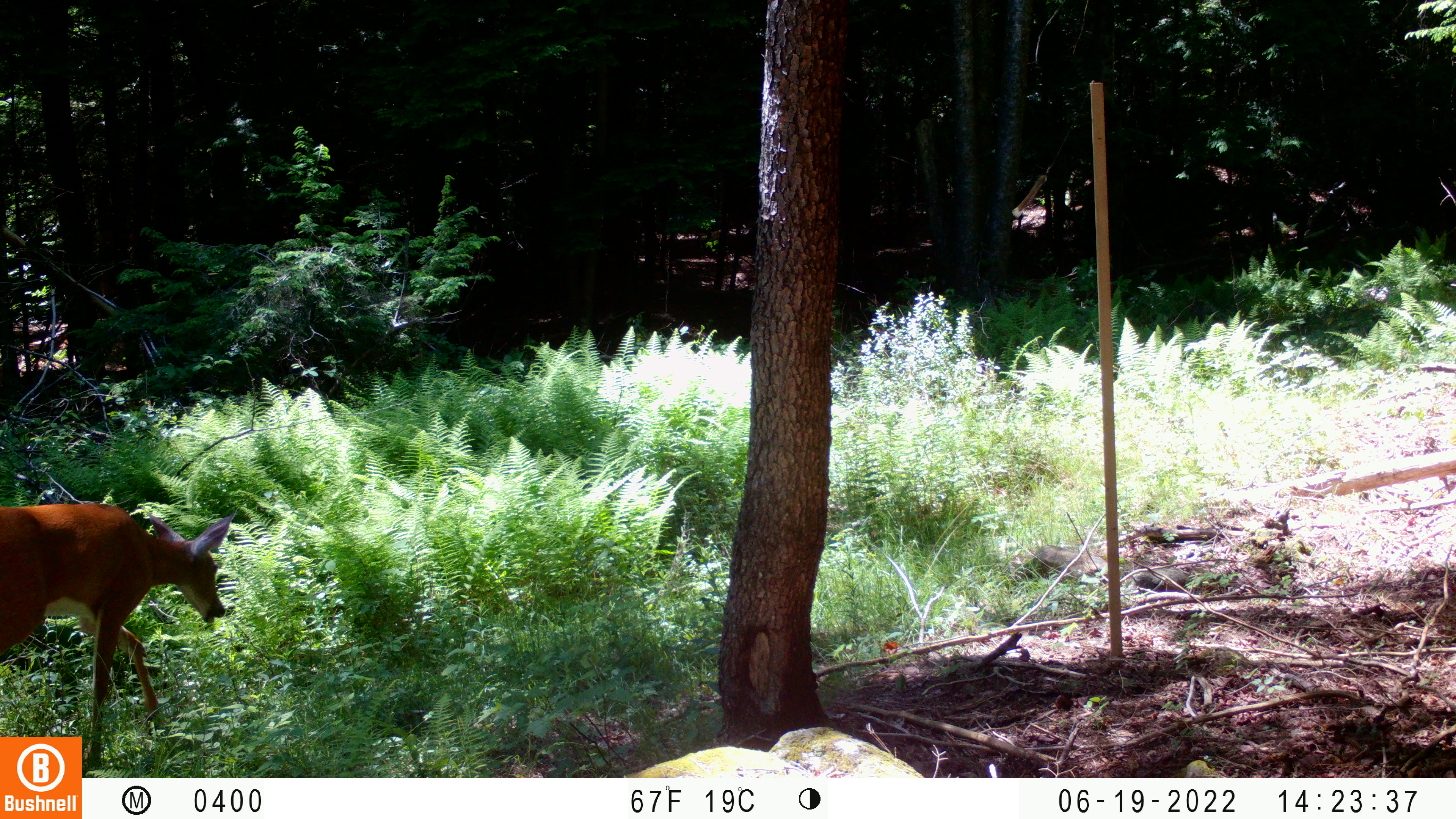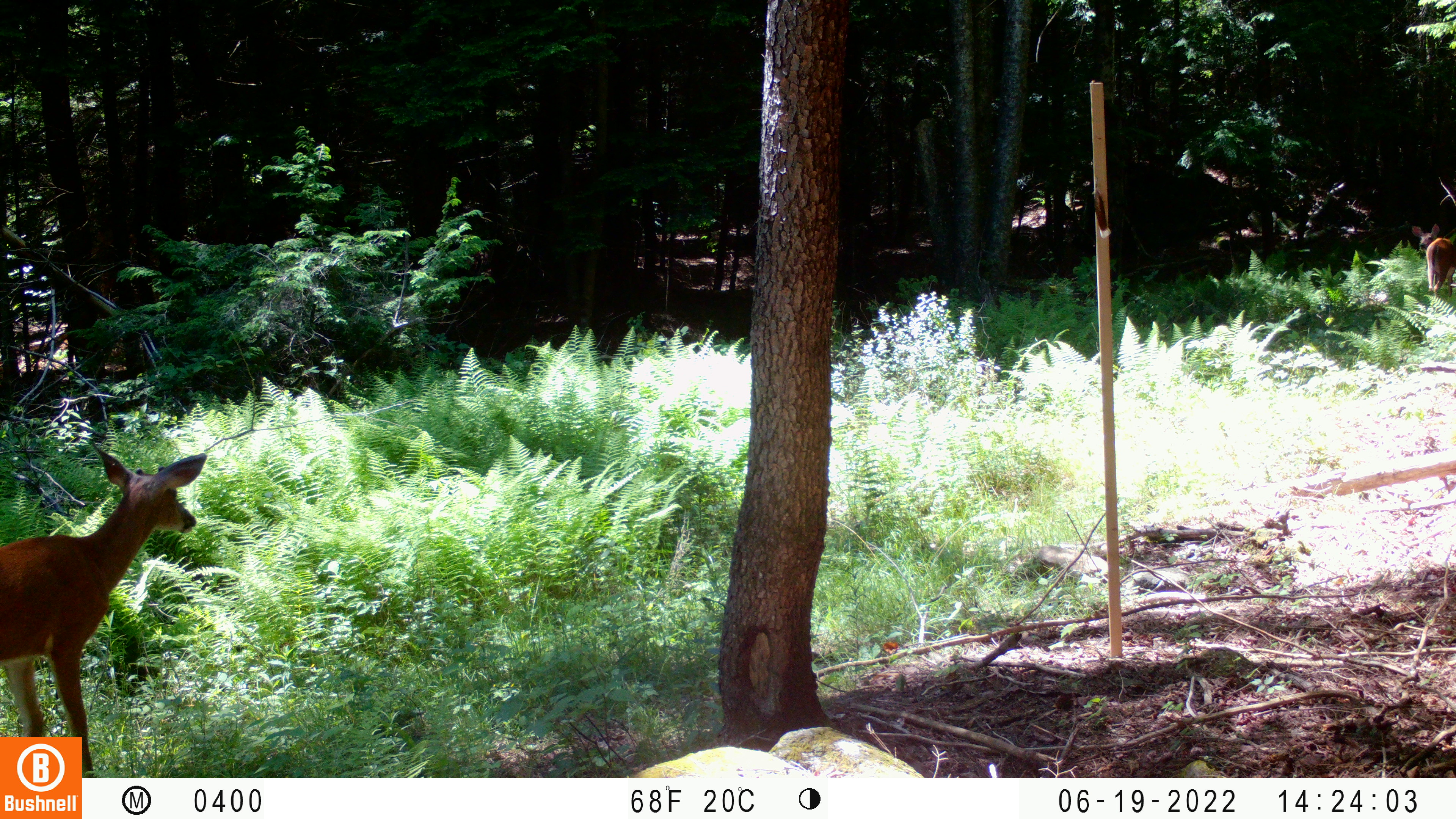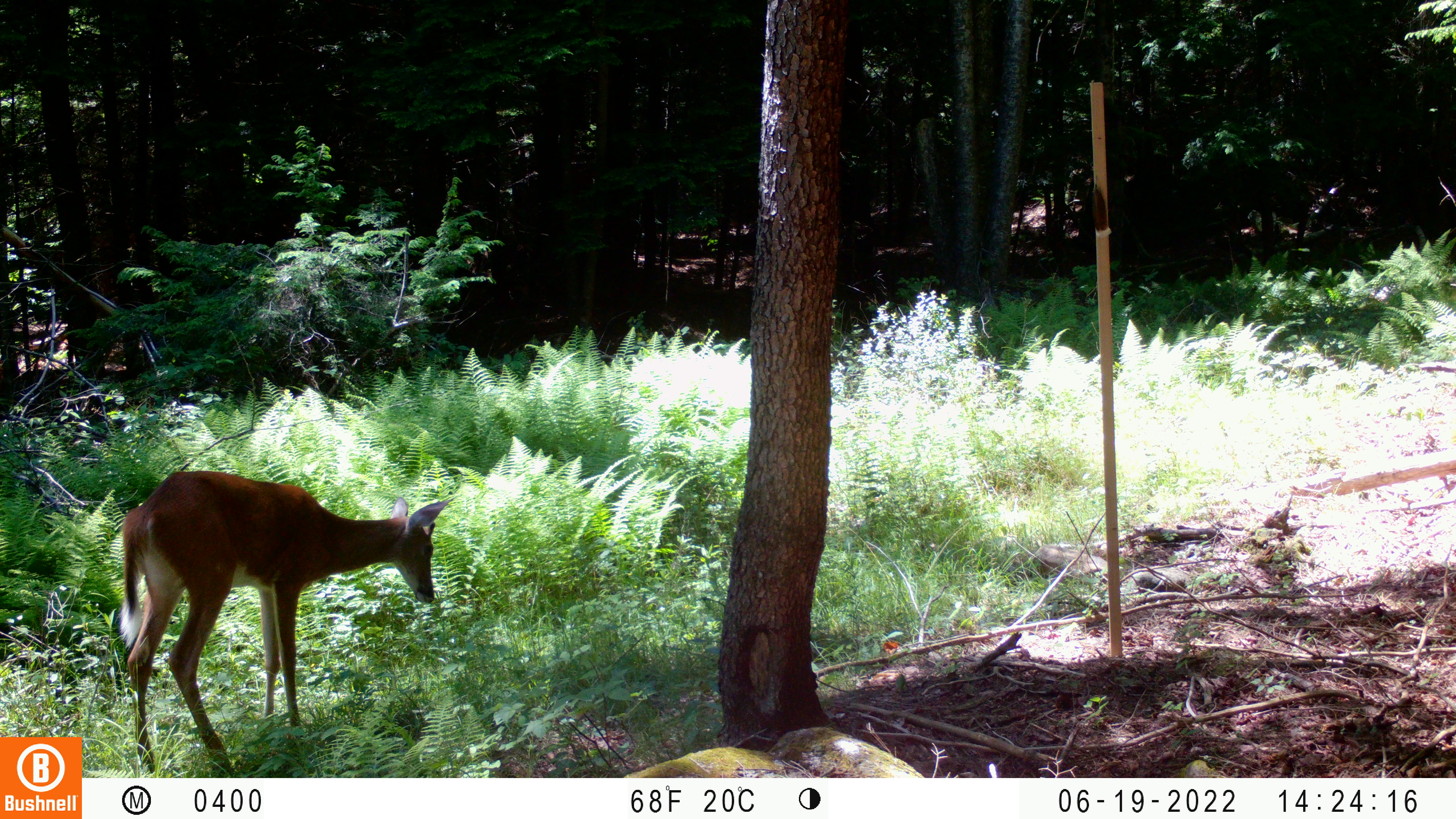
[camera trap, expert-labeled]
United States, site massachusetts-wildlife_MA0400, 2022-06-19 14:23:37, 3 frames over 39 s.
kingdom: Animalia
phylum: Chordata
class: Mammalia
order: Artiodactyla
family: Cervidae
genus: Odocoileus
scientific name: Odocoileus virginianus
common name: white-tailed deer